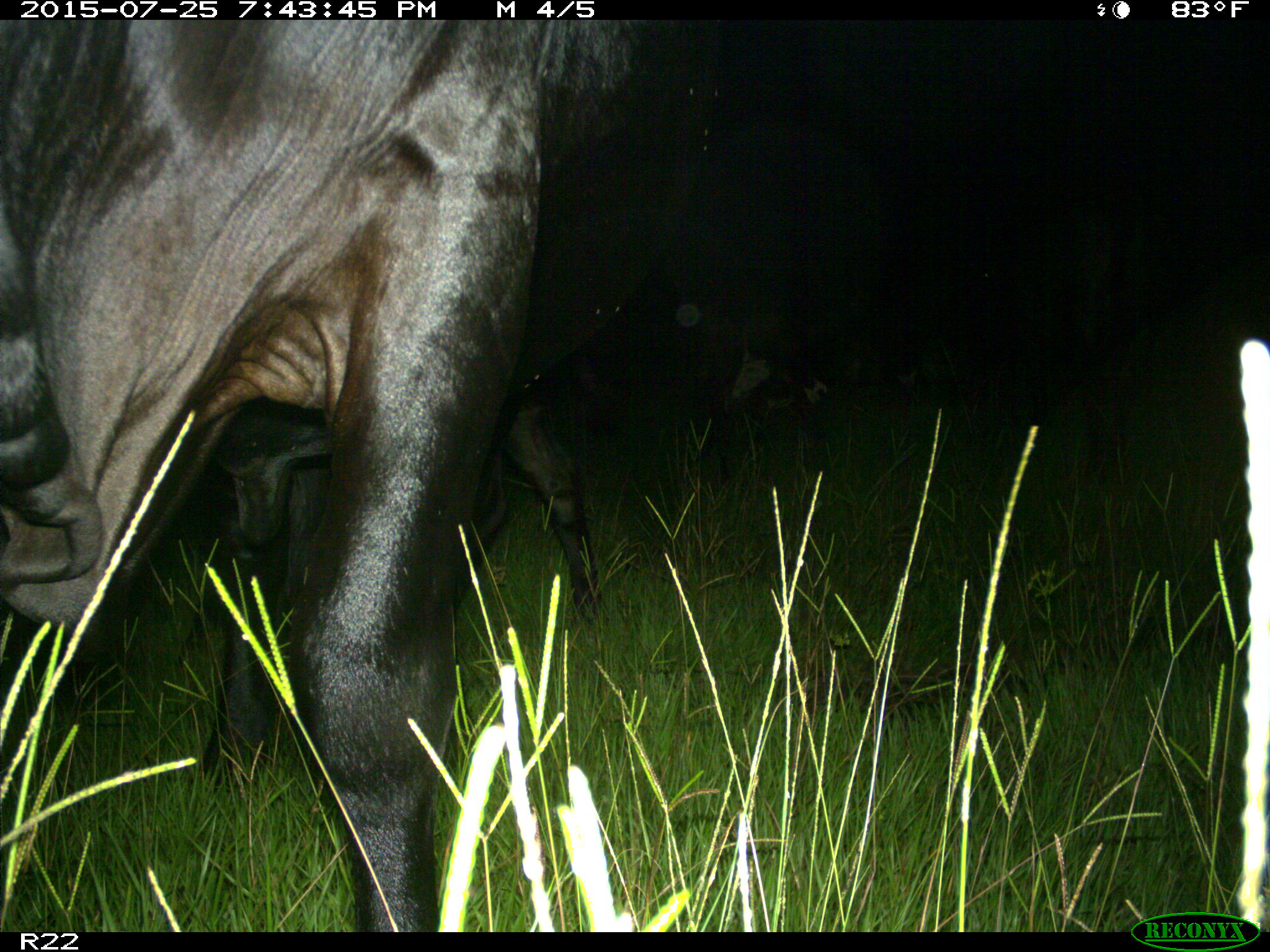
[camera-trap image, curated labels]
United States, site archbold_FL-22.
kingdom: Animalia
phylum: Chordata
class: Mammalia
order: Artiodactyla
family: Bovidae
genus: Bos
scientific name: Bos taurus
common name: domestic cow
Bos taurus (domestic cow).